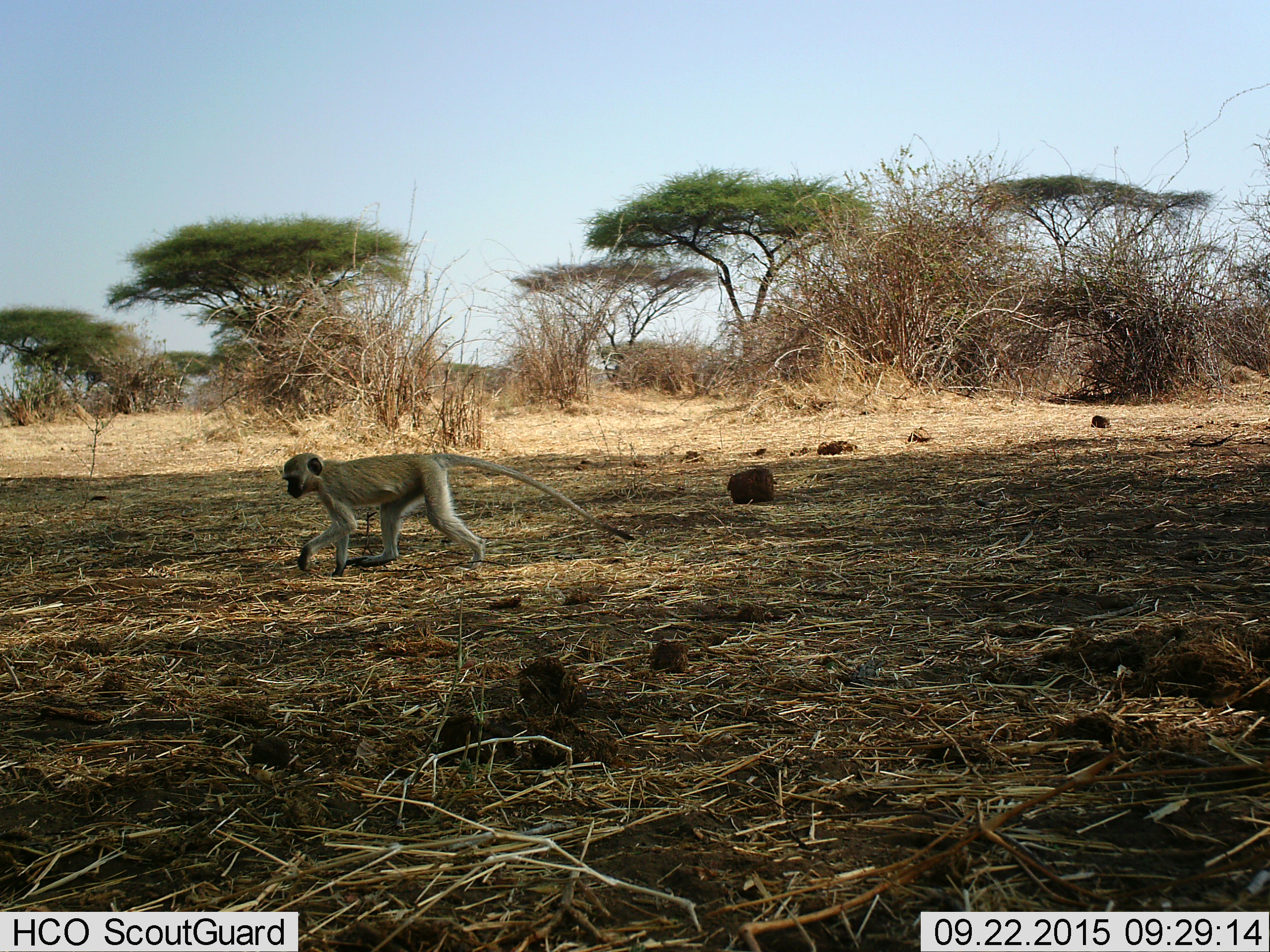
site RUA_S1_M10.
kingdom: Animalia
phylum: Chordata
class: Mammalia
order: Primates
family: Cercopithecidae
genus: Chlorocebus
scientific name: Chlorocebus pygerythrus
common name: vervet monkey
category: monkeyvervet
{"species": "monkeyvervet (vervet monkey) (Chlorocebus pygerythrus)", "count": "1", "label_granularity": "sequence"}